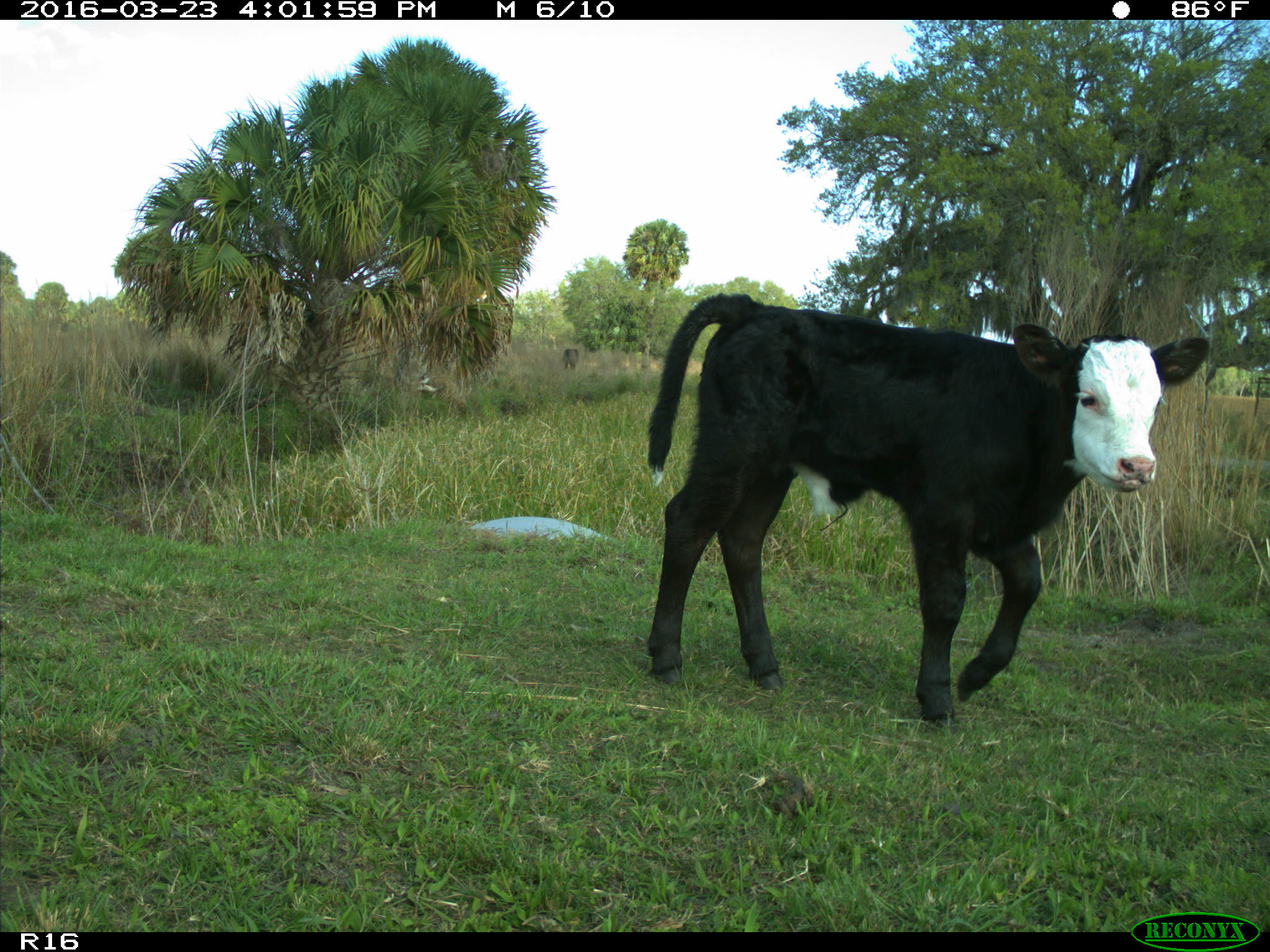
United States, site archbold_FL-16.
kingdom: Animalia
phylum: Chordata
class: Mammalia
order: Artiodactyla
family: Bovidae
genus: Bos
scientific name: Bos taurus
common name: domestic cow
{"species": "Bos taurus (domestic cow)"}